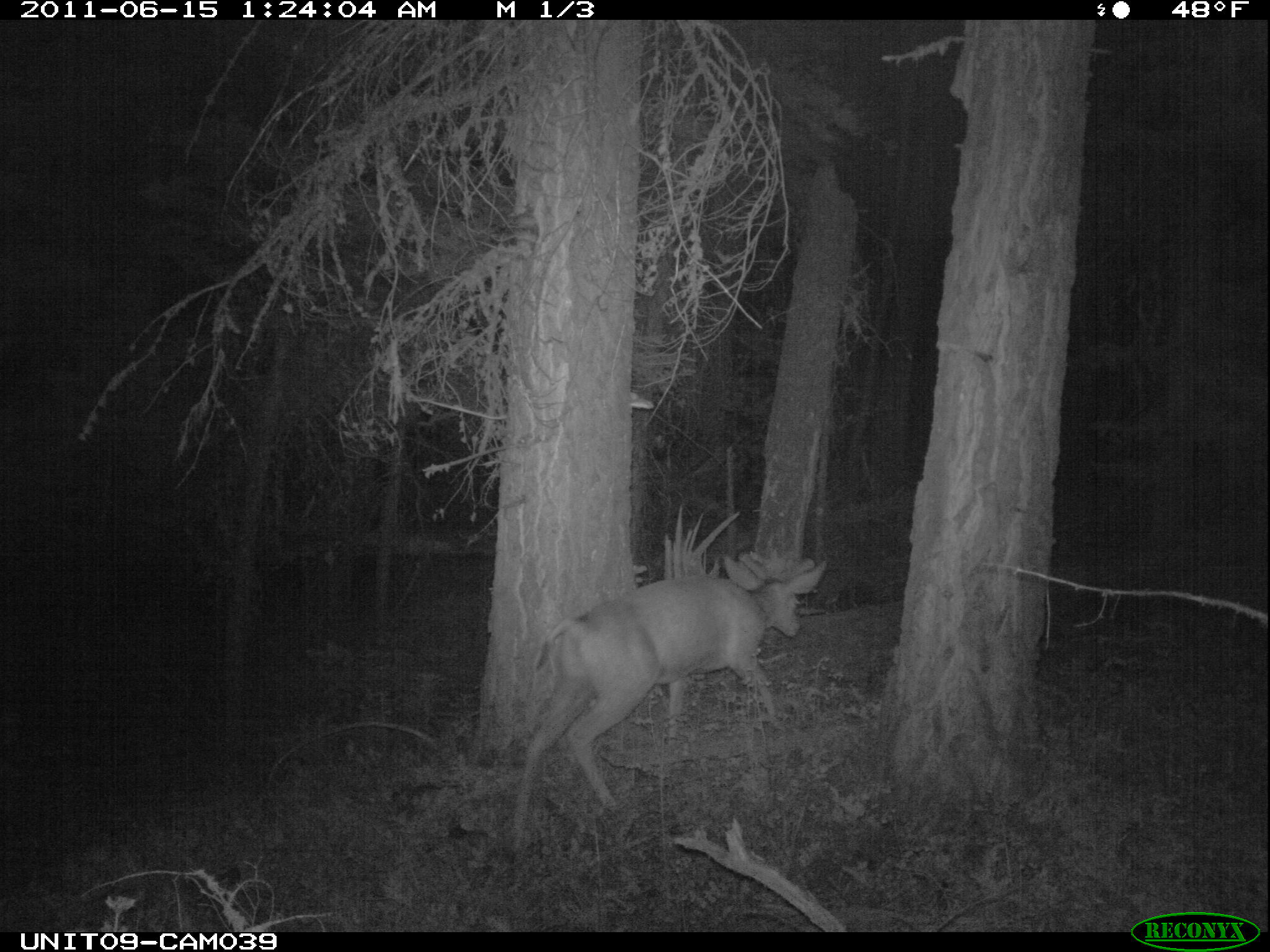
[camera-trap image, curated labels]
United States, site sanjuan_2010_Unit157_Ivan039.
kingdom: Animalia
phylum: Chordata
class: Mammalia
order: Artiodactyla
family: Cervidae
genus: Odocoileus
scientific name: Odocoileus hemionus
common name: mule deer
Odocoileus hemionus (mule deer).